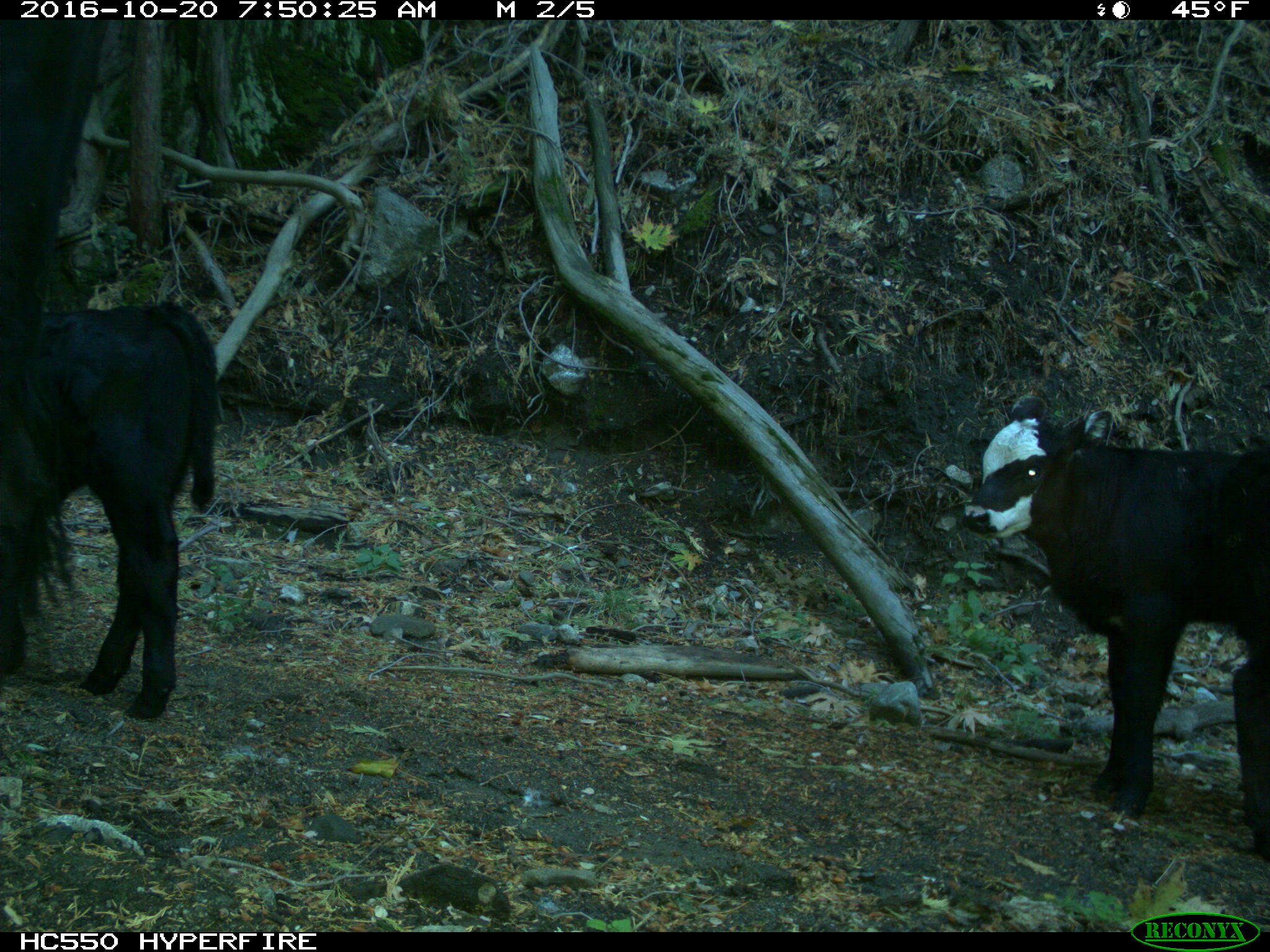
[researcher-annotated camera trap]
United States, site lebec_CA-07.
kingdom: Animalia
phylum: Chordata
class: Mammalia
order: Artiodactyla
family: Bovidae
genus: Bos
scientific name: Bos taurus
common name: domestic cow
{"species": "Bos taurus (domestic cow)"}